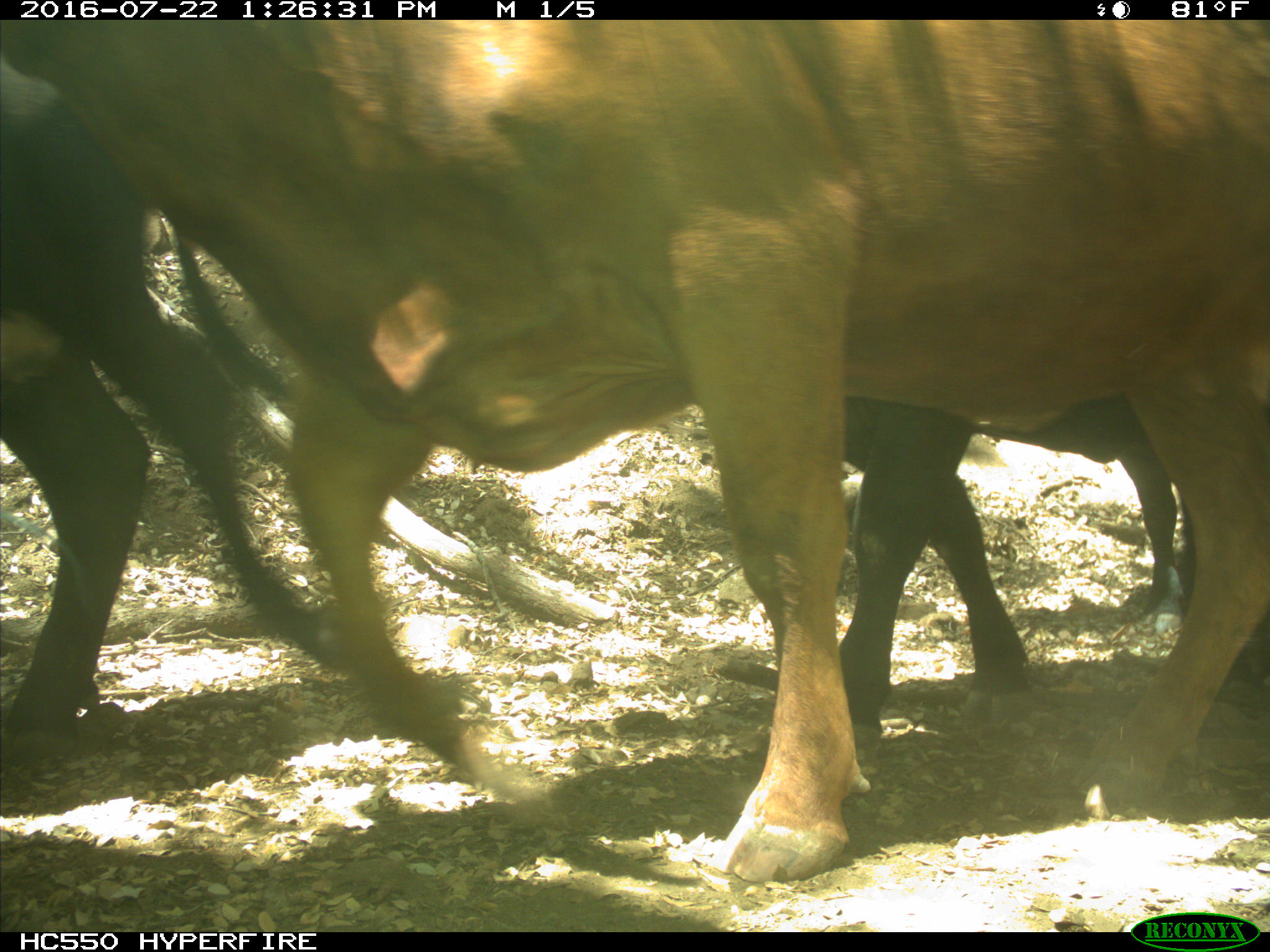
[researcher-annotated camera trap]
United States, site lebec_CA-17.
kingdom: Animalia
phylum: Chordata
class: Mammalia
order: Artiodactyla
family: Bovidae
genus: Bos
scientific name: Bos taurus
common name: domestic cow